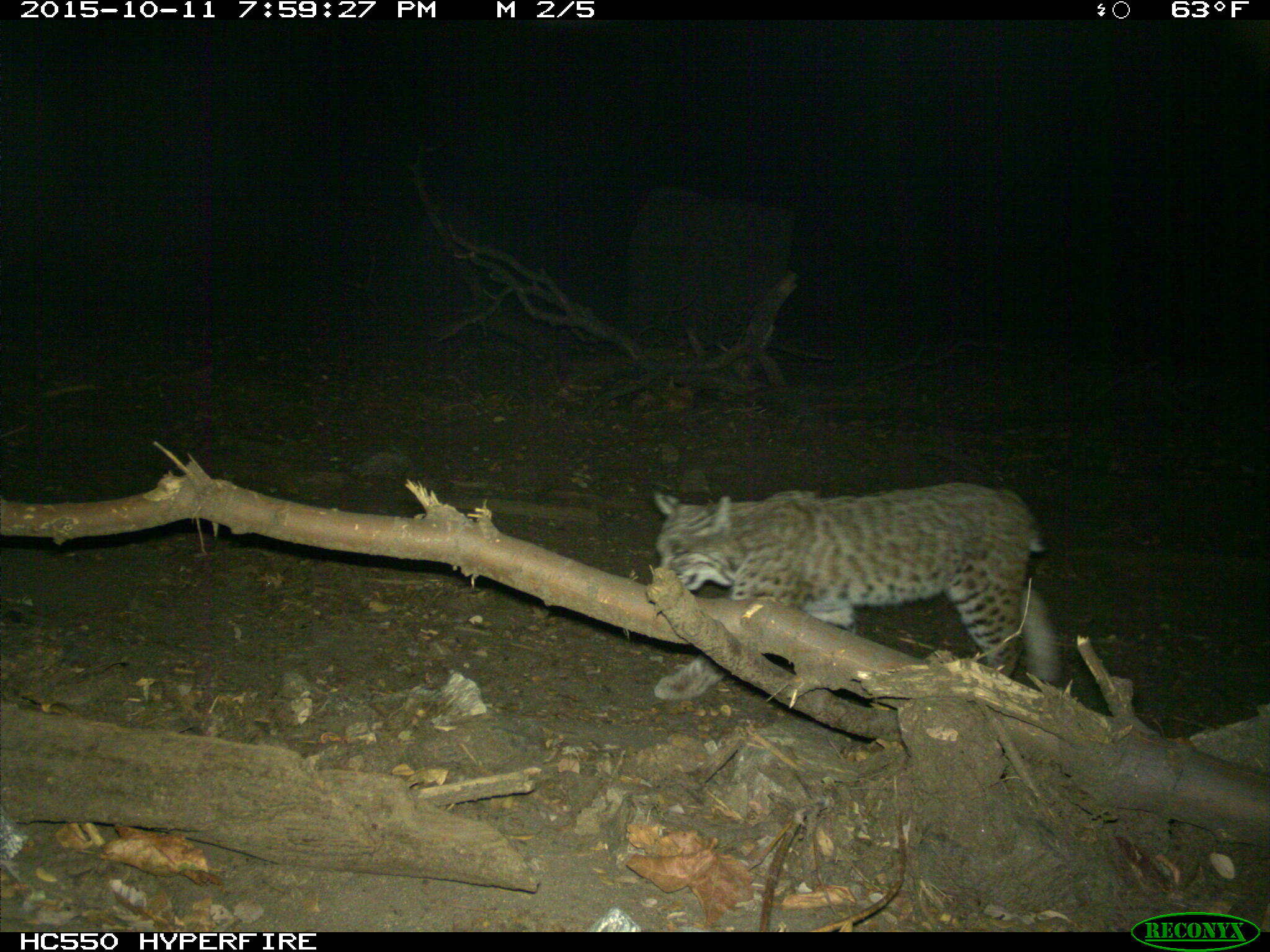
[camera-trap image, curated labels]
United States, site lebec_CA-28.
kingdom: Animalia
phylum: Chordata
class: Mammalia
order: Carnivora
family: Felidae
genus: Lynx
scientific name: Lynx rufus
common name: bobcat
Lynx rufus (bobcat).